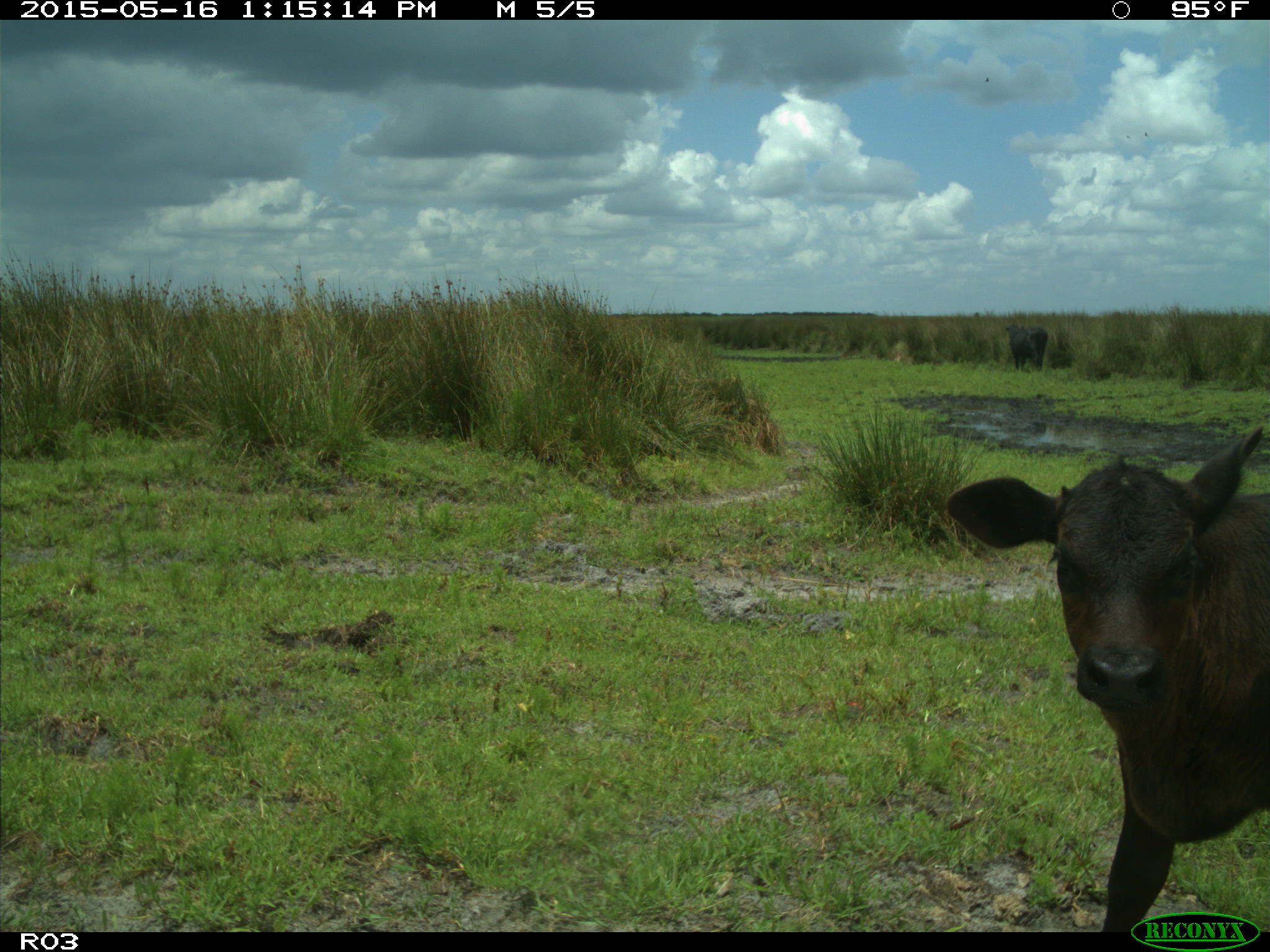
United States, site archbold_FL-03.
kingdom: Animalia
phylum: Chordata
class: Mammalia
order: Artiodactyla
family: Bovidae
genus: Bos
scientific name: Bos taurus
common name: domestic cow